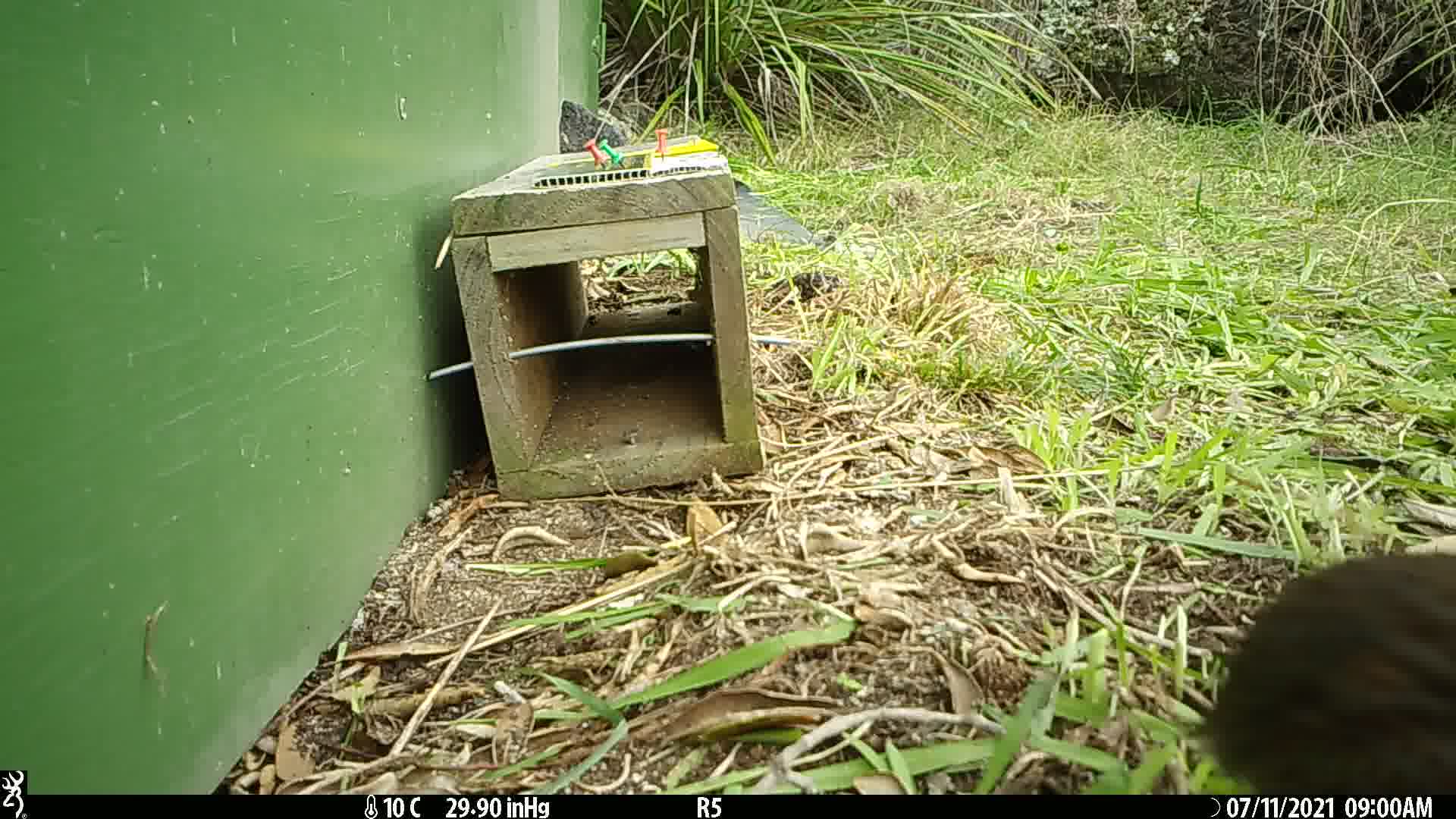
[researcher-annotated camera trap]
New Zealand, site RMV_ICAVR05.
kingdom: Animalia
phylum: Chordata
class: Aves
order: Galliformes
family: Phasianidae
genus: Synoicus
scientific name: Synoicus ypsilophorus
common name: brown quail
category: quail brown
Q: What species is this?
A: Quail brown (brown quail) (Synoicus ypsilophorus).